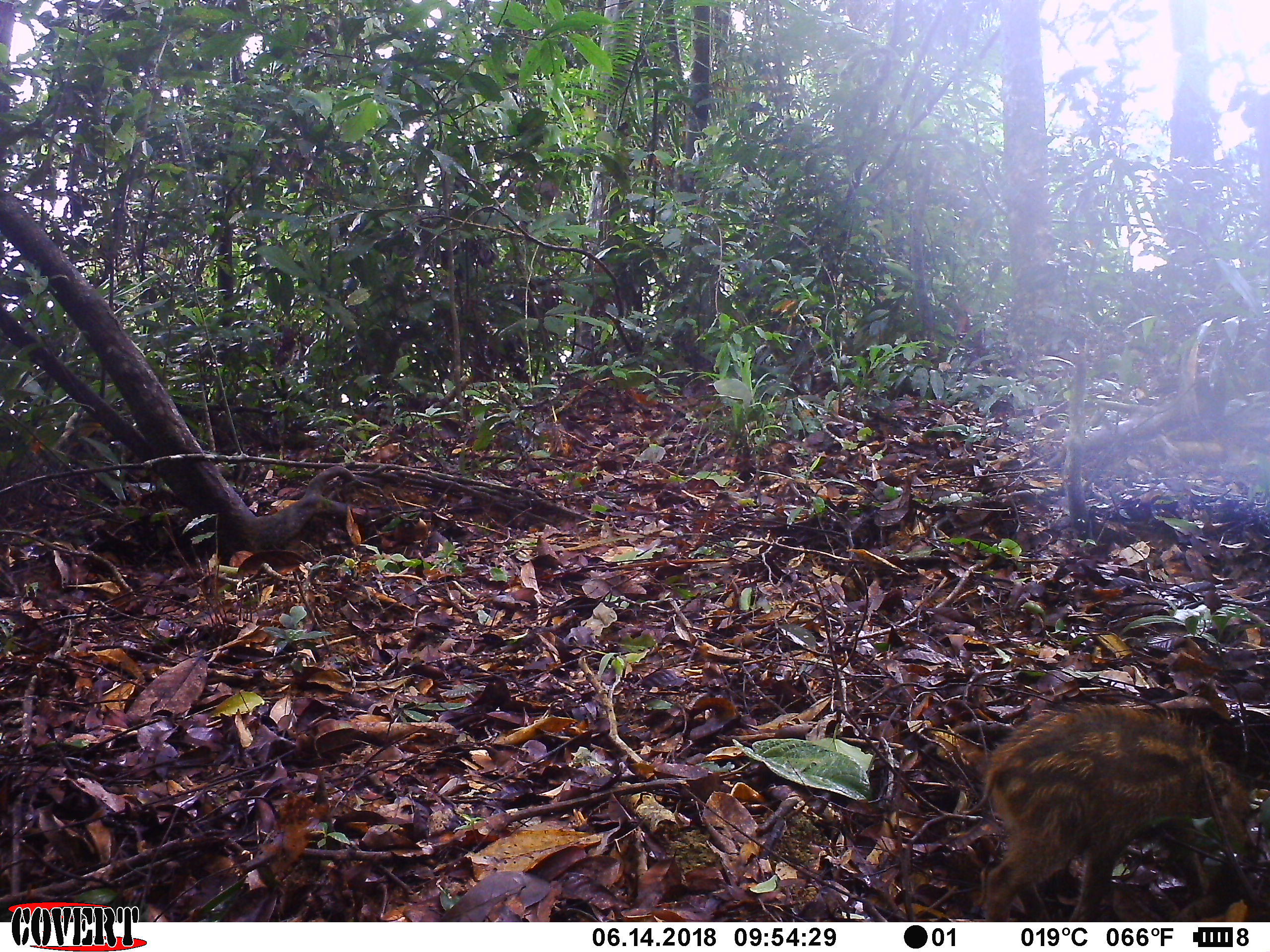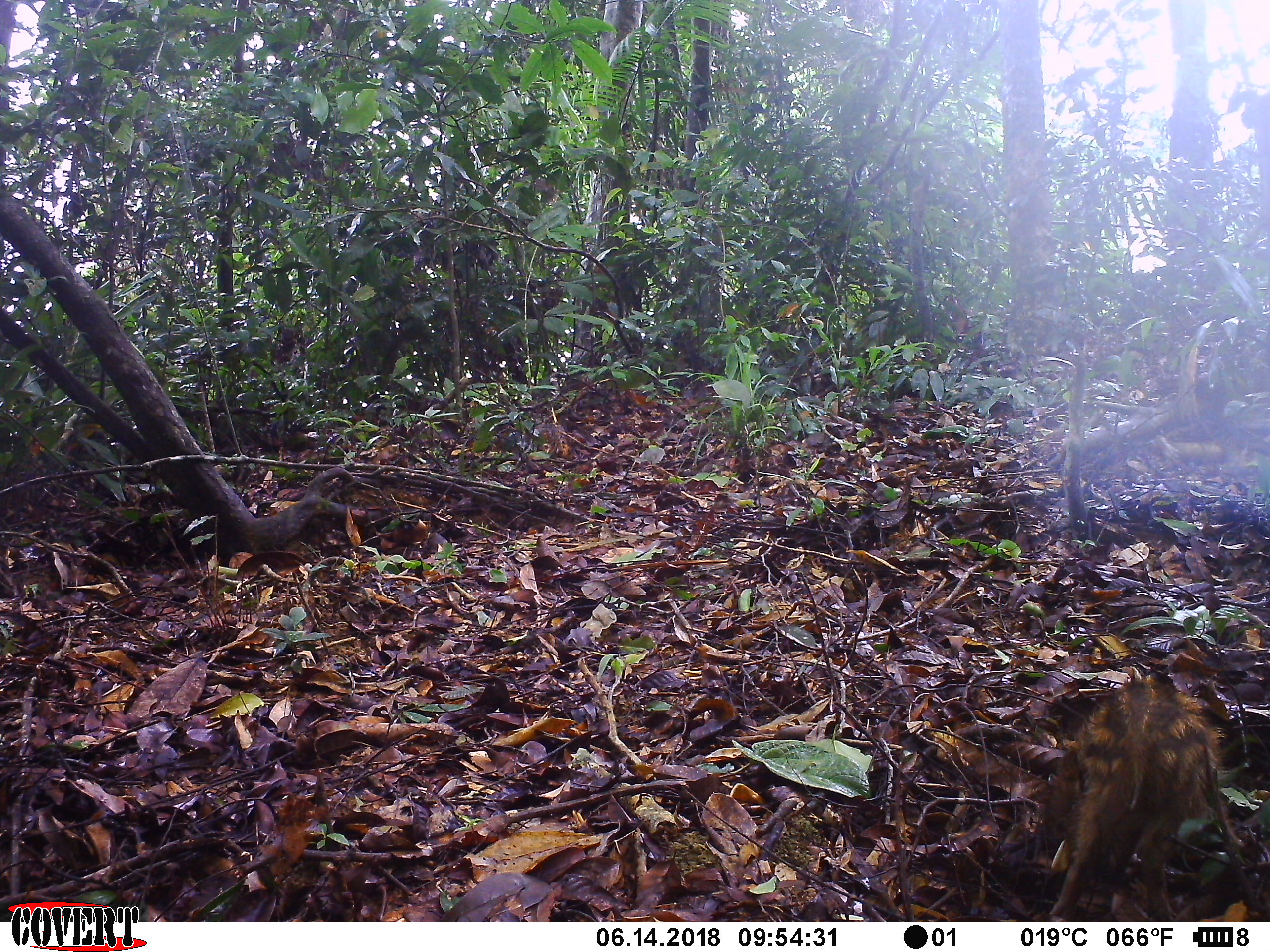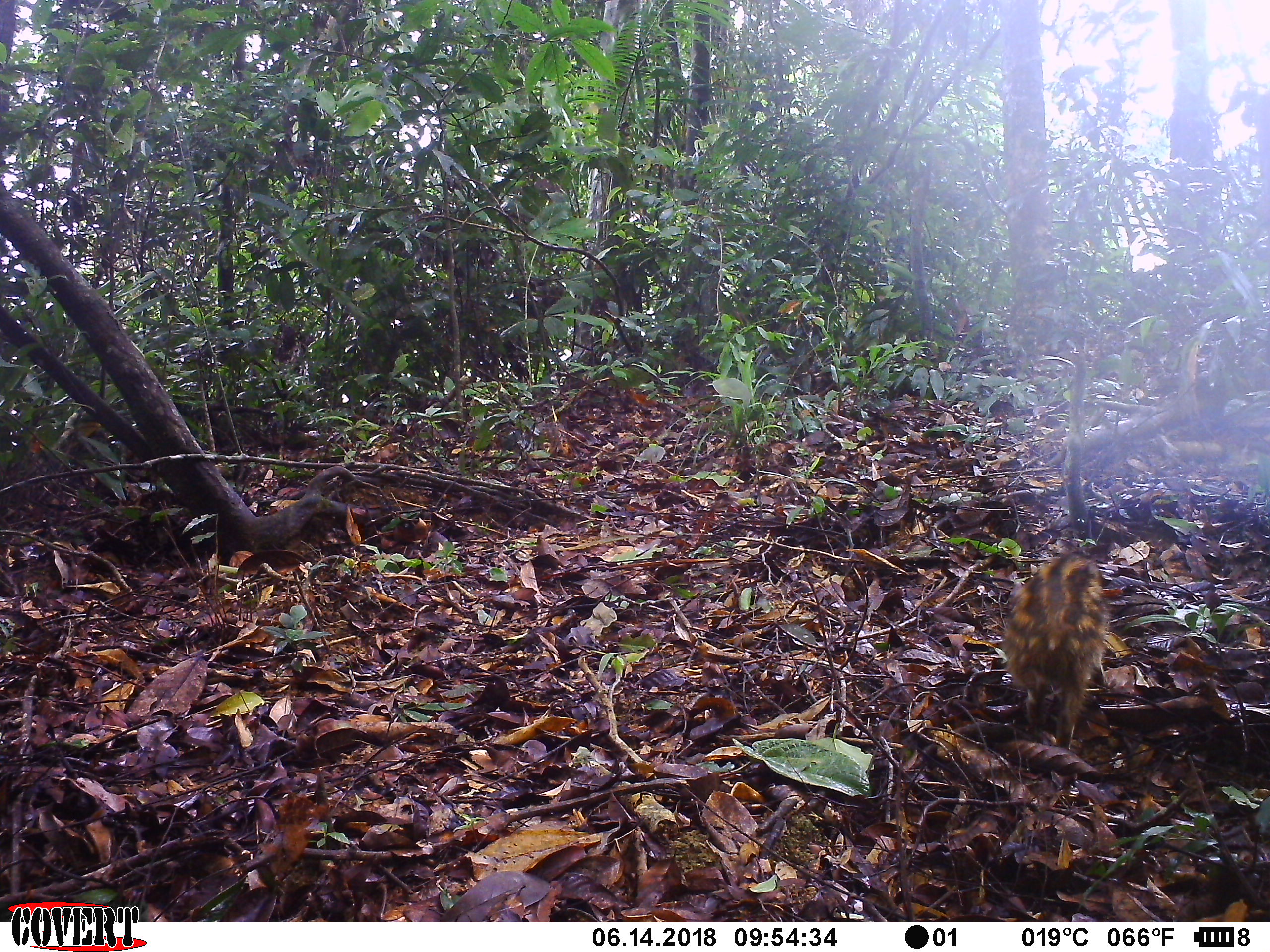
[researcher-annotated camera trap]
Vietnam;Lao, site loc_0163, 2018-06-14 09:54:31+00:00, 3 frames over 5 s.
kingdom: Animalia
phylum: Chordata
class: Mammalia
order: Artiodactyla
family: Suidae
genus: Sus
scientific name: Sus scrofa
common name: eurasian wild pig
Eurasian wild pig (Sus scrofa). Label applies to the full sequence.